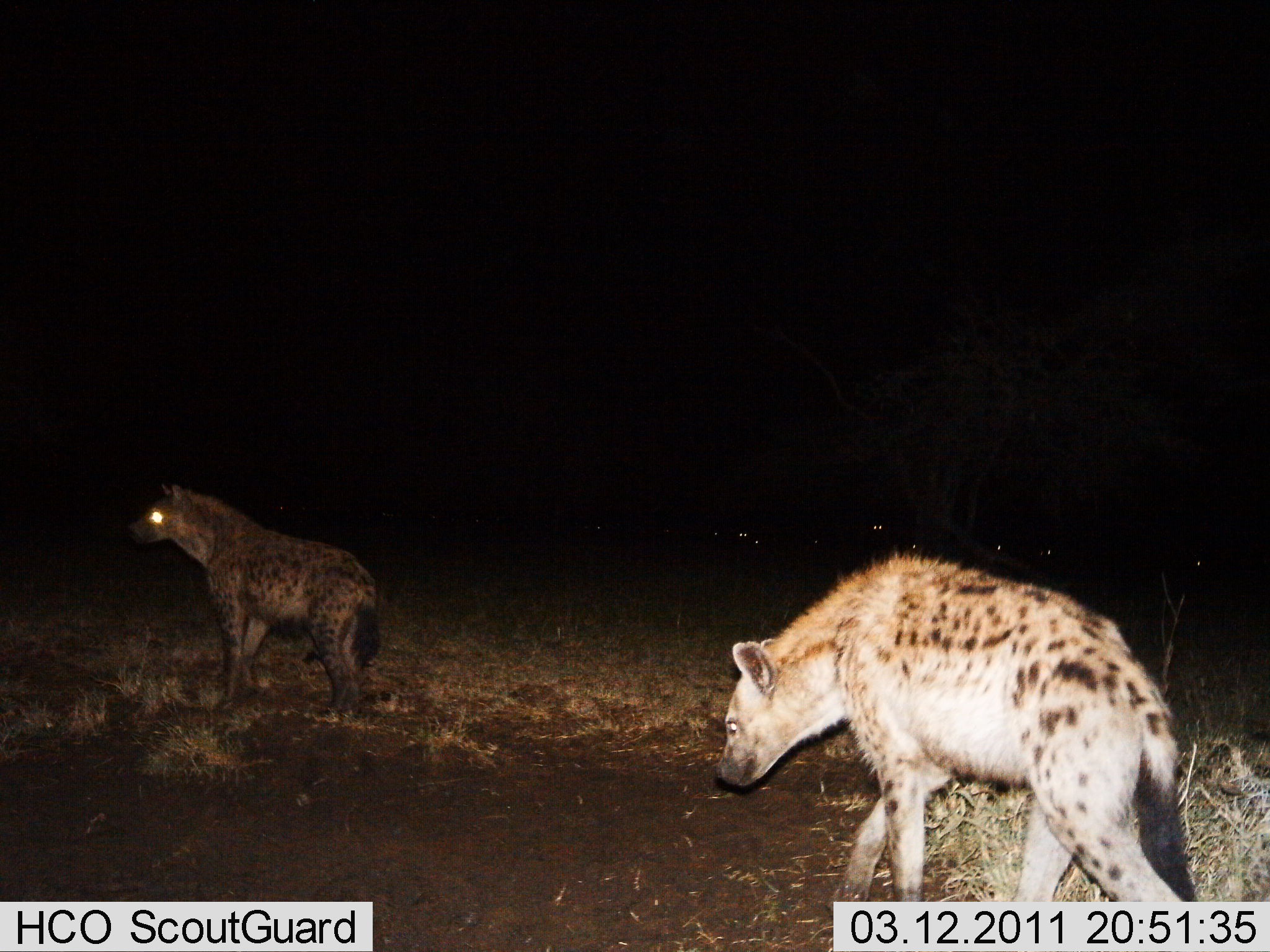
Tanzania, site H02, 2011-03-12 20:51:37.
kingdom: Animalia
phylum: Chordata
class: Mammalia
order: Carnivora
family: Hyaenidae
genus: Crocuta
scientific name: Crocuta crocuta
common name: spotted hyena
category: hyenaspotted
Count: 2.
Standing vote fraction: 38%.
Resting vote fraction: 0%.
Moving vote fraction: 85%.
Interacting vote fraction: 0%.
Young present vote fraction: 0%.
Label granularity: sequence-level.